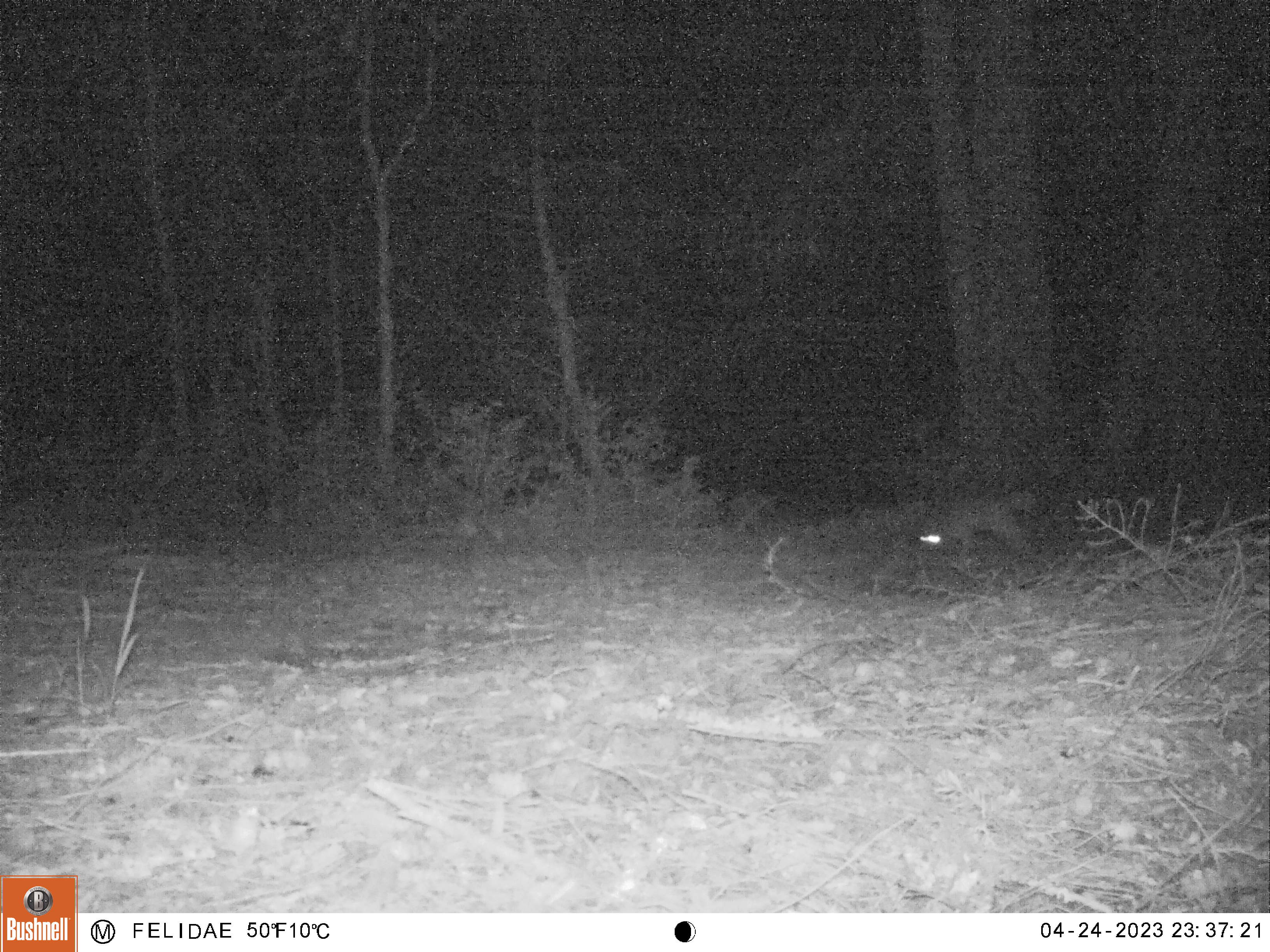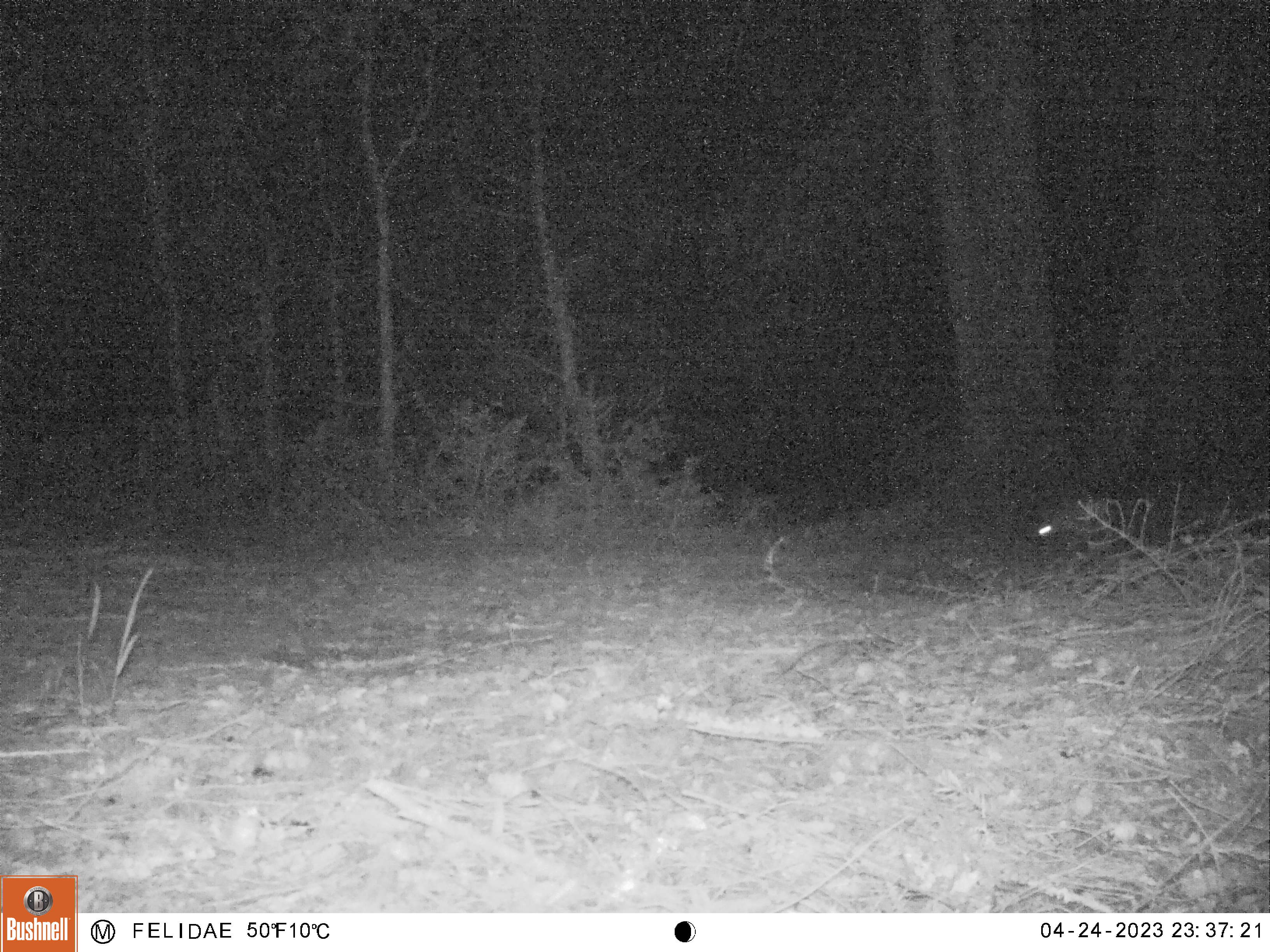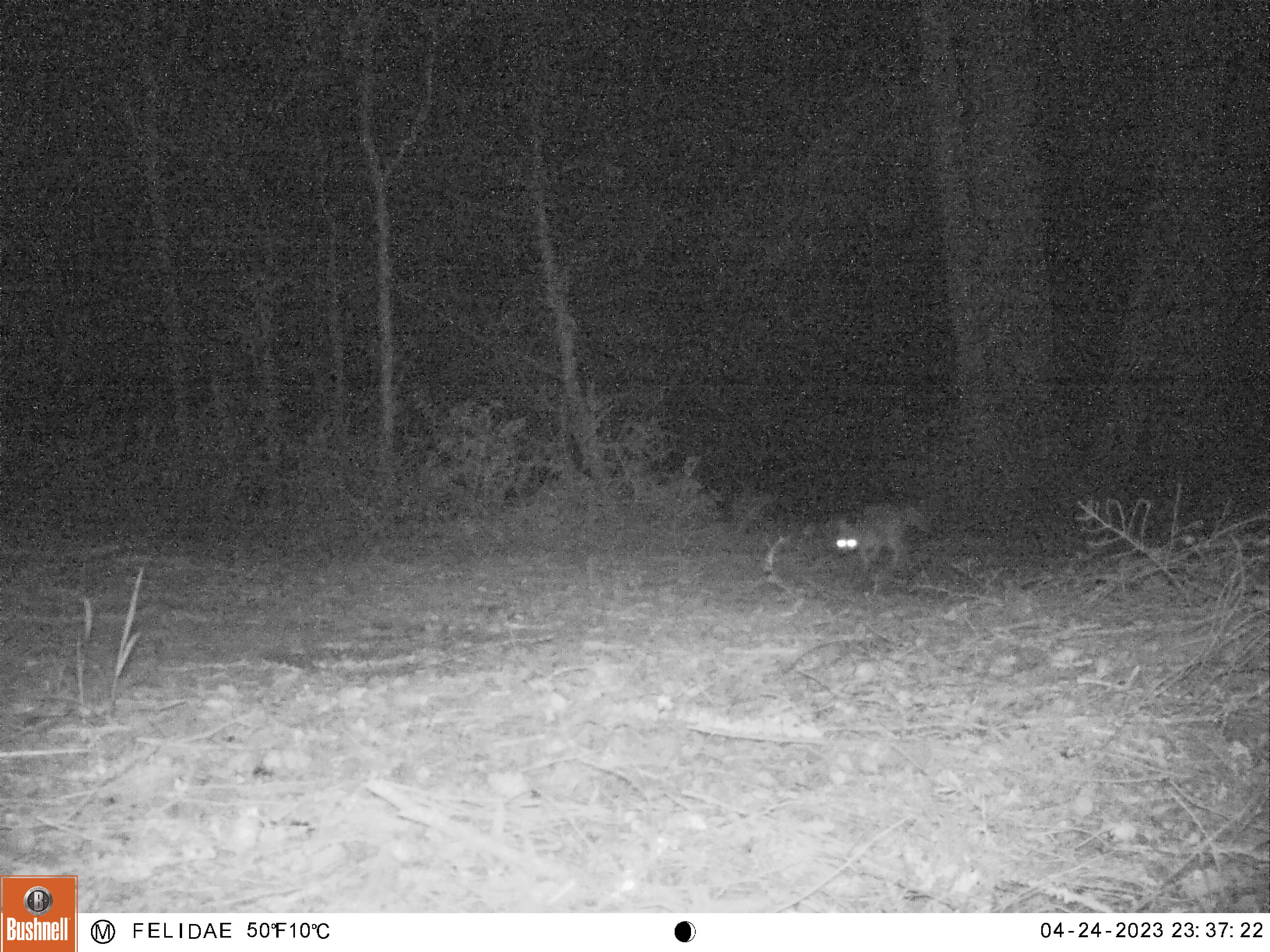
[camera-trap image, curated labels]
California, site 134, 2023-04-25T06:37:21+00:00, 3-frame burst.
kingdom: Animalia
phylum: Chordata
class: Mammalia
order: Carnivora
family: Canidae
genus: Urocyon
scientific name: Urocyon cinereoargenteus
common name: gray fox